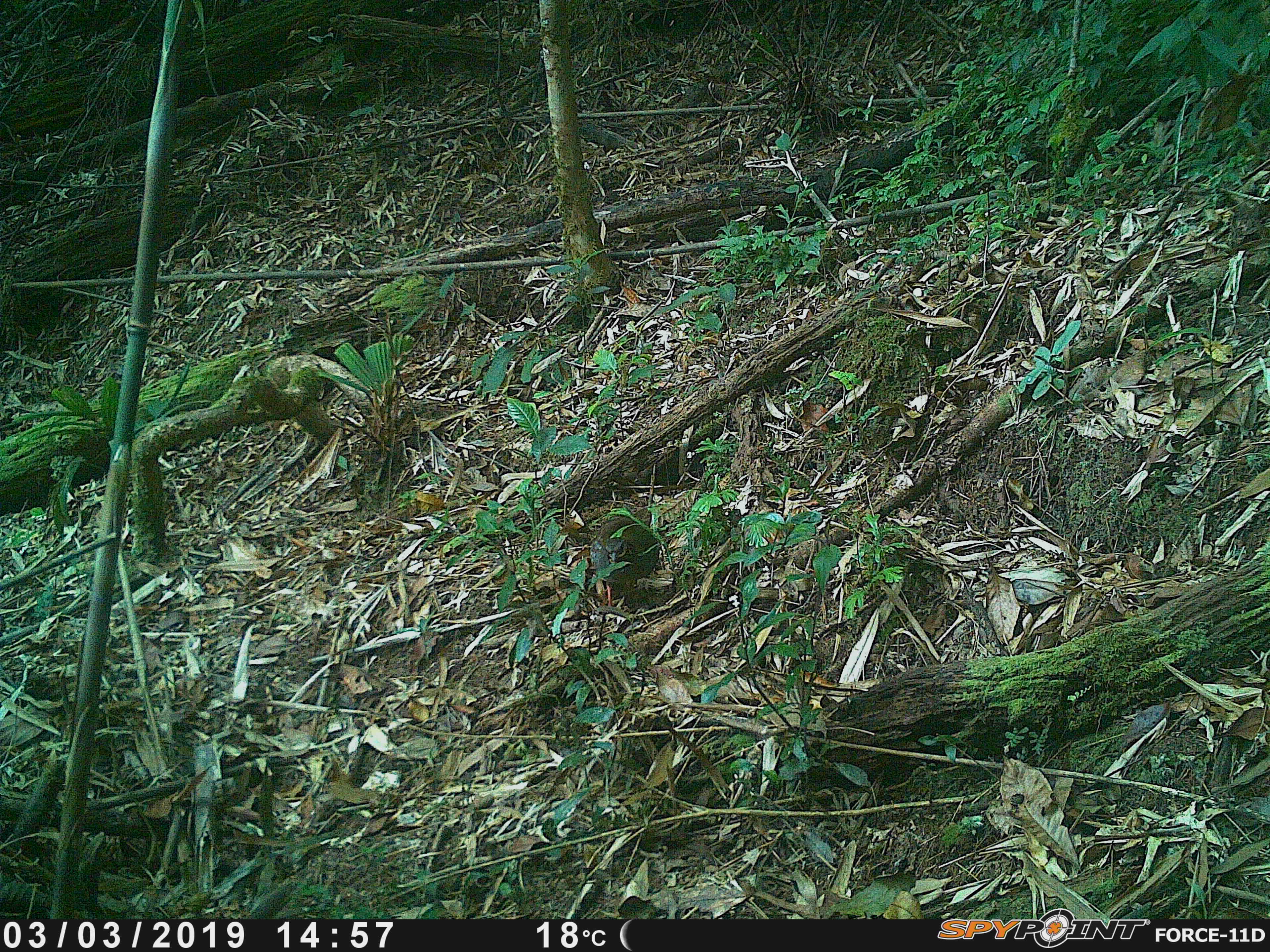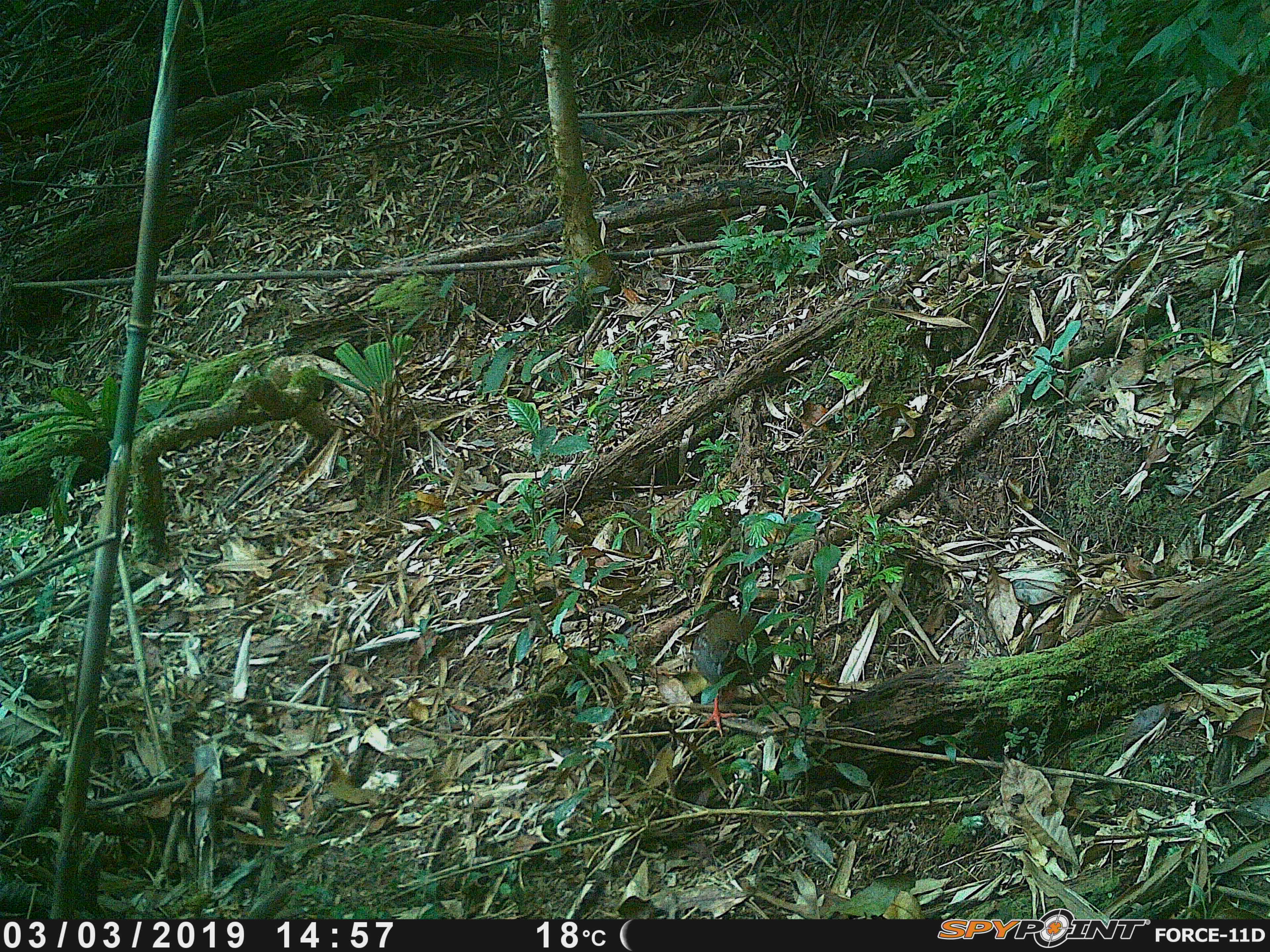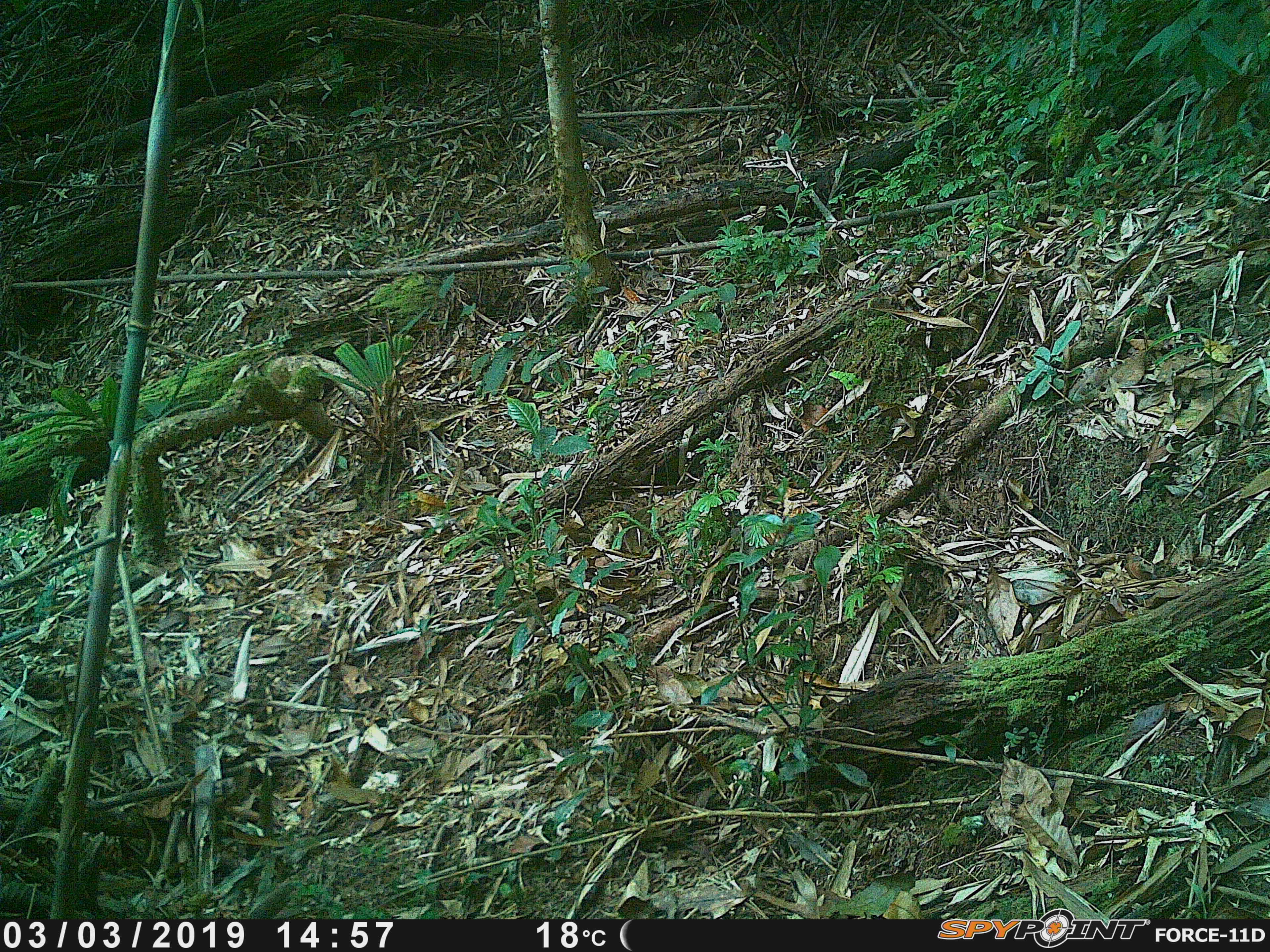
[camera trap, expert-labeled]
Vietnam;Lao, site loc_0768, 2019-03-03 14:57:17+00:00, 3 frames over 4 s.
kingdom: Animalia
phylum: Chordata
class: Aves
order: Galliformes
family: Phasianidae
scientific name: Phasianidae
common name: partridge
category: unidentified partridge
Unidentified partridge (partridge) (Phasianidae). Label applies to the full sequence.